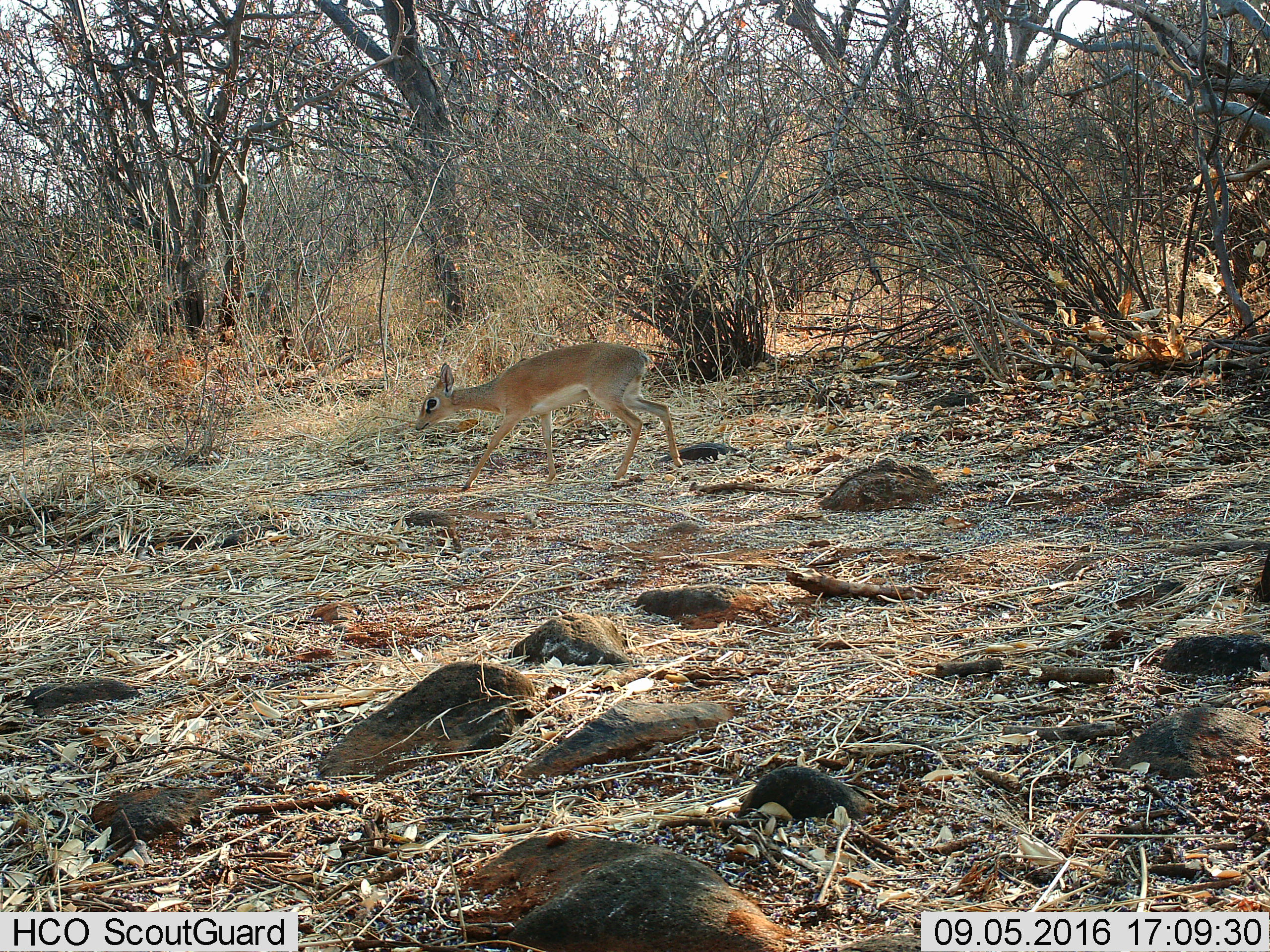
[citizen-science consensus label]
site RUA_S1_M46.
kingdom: Animalia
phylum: Chordata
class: Mammalia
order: Artiodactyla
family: Bovidae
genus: Madoqua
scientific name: Madoqua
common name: dik-dik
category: dikdik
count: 1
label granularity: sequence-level